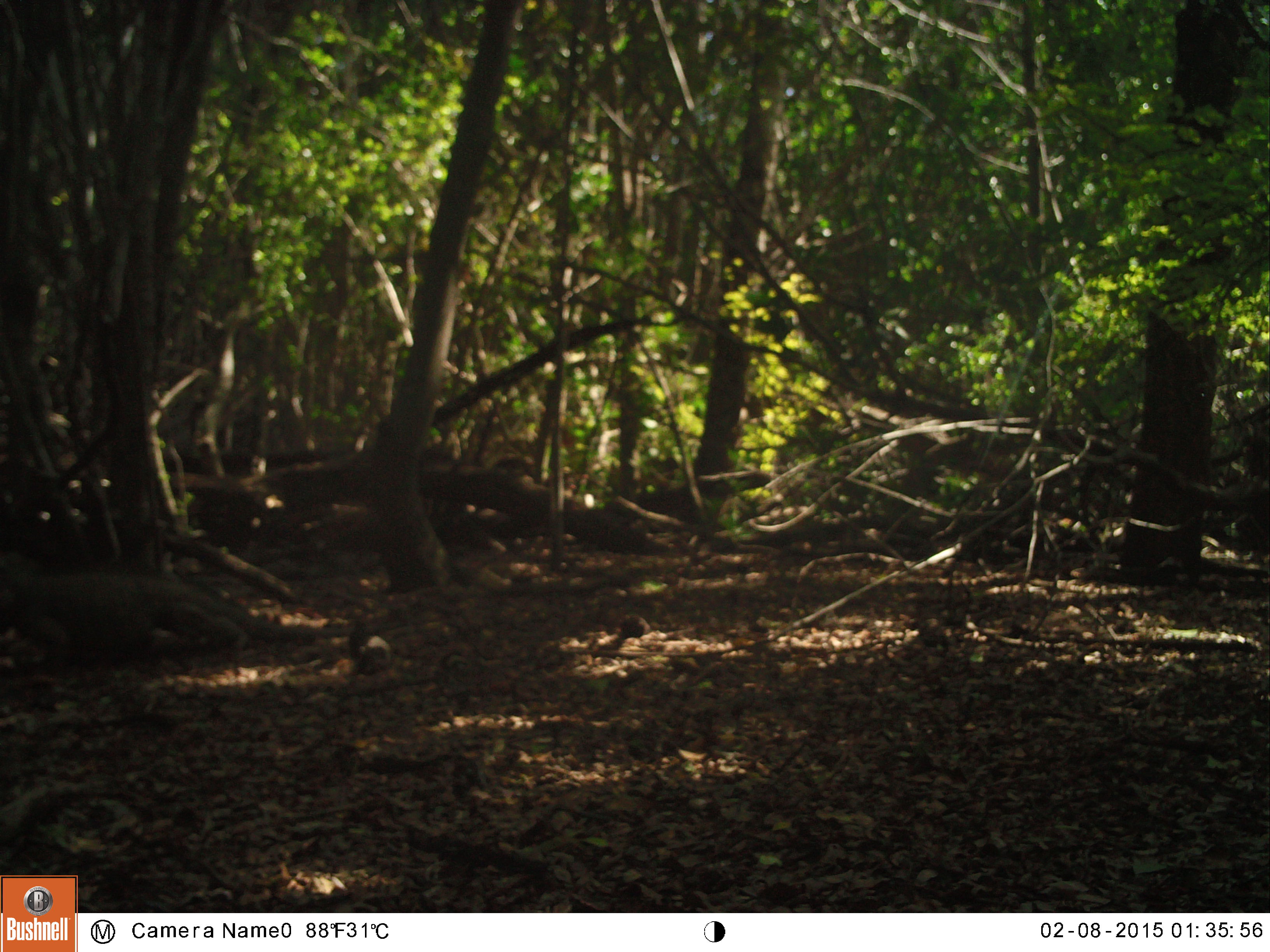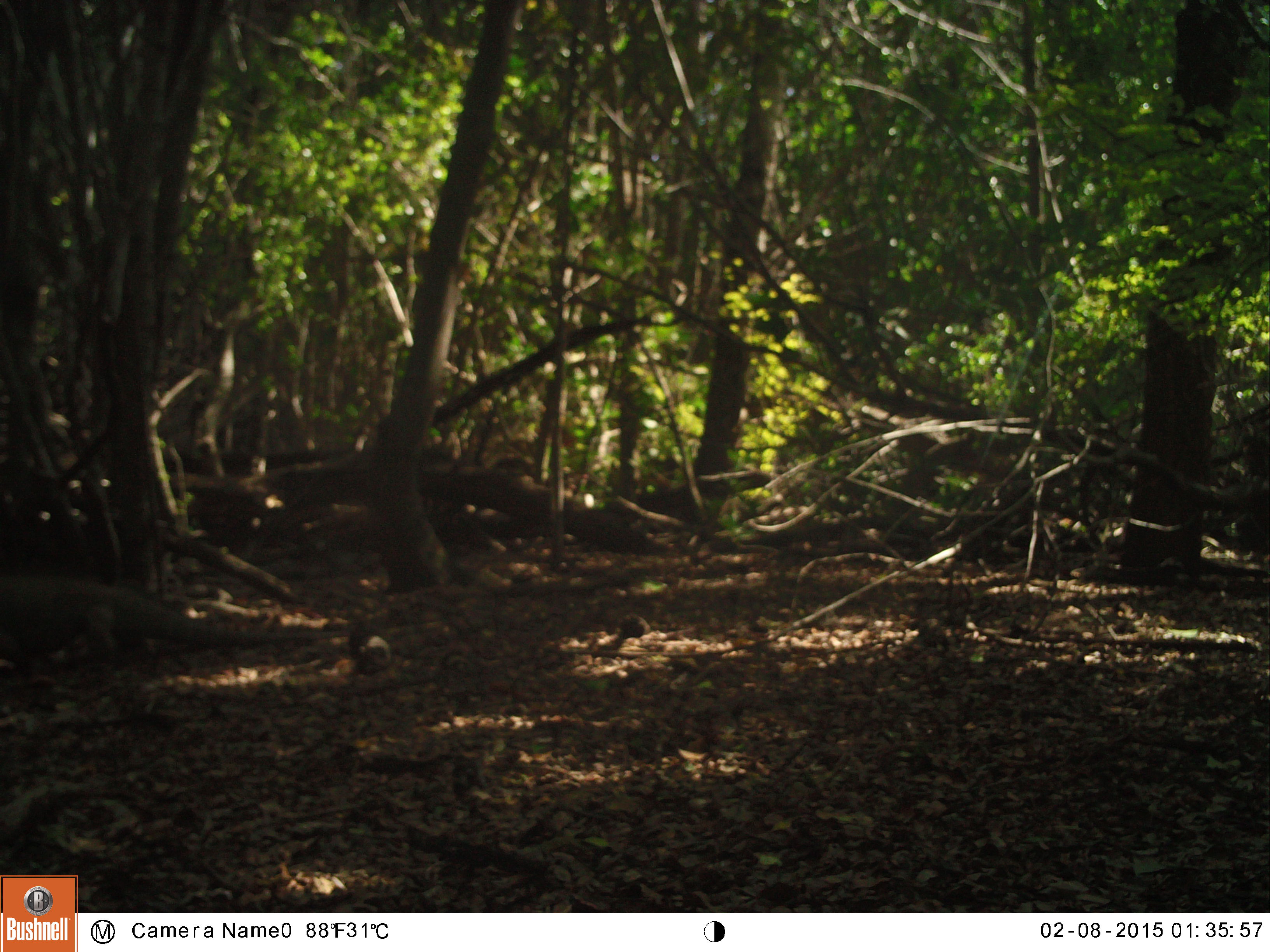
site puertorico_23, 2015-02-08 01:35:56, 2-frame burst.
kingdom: Animalia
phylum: Chordata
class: Reptilia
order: Squamata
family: Iguanidae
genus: Iguana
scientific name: Iguana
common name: typical iguanas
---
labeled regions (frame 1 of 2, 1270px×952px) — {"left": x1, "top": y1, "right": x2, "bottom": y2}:
iguana: {"left": 0, "top": 551, "right": 244, "bottom": 676}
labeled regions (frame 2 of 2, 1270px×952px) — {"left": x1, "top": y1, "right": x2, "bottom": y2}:
iguana: {"left": 0, "top": 569, "right": 213, "bottom": 673}